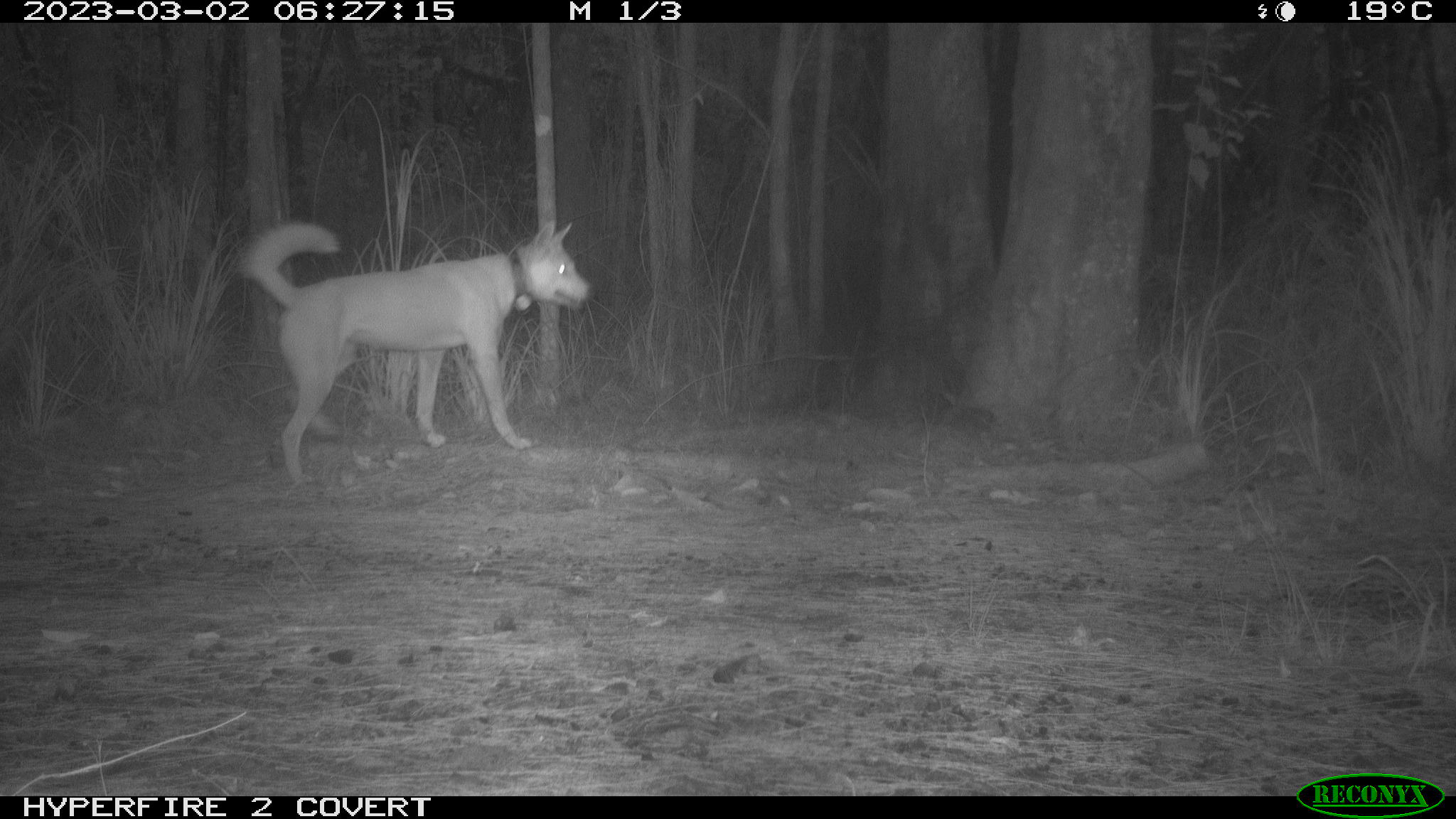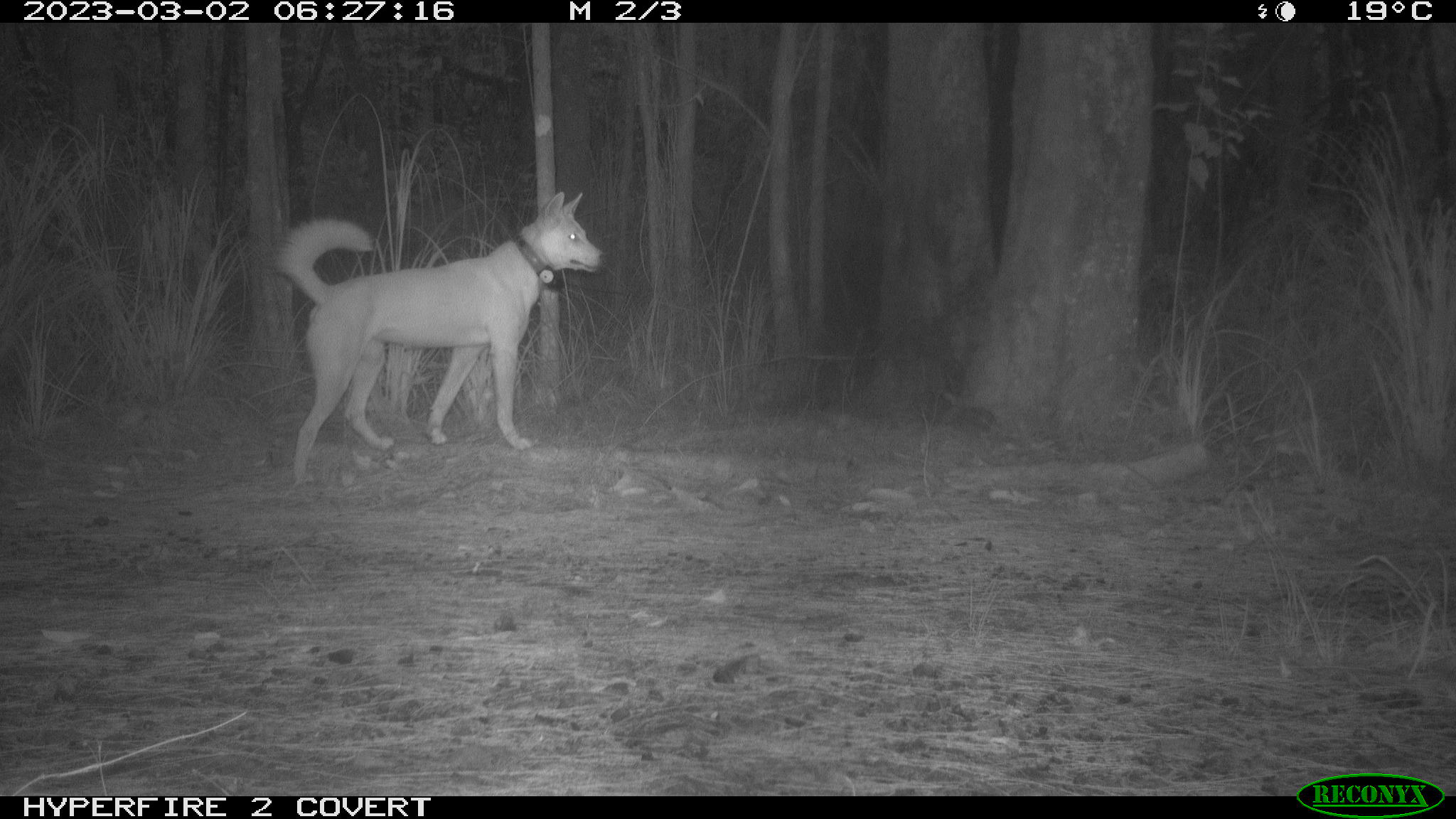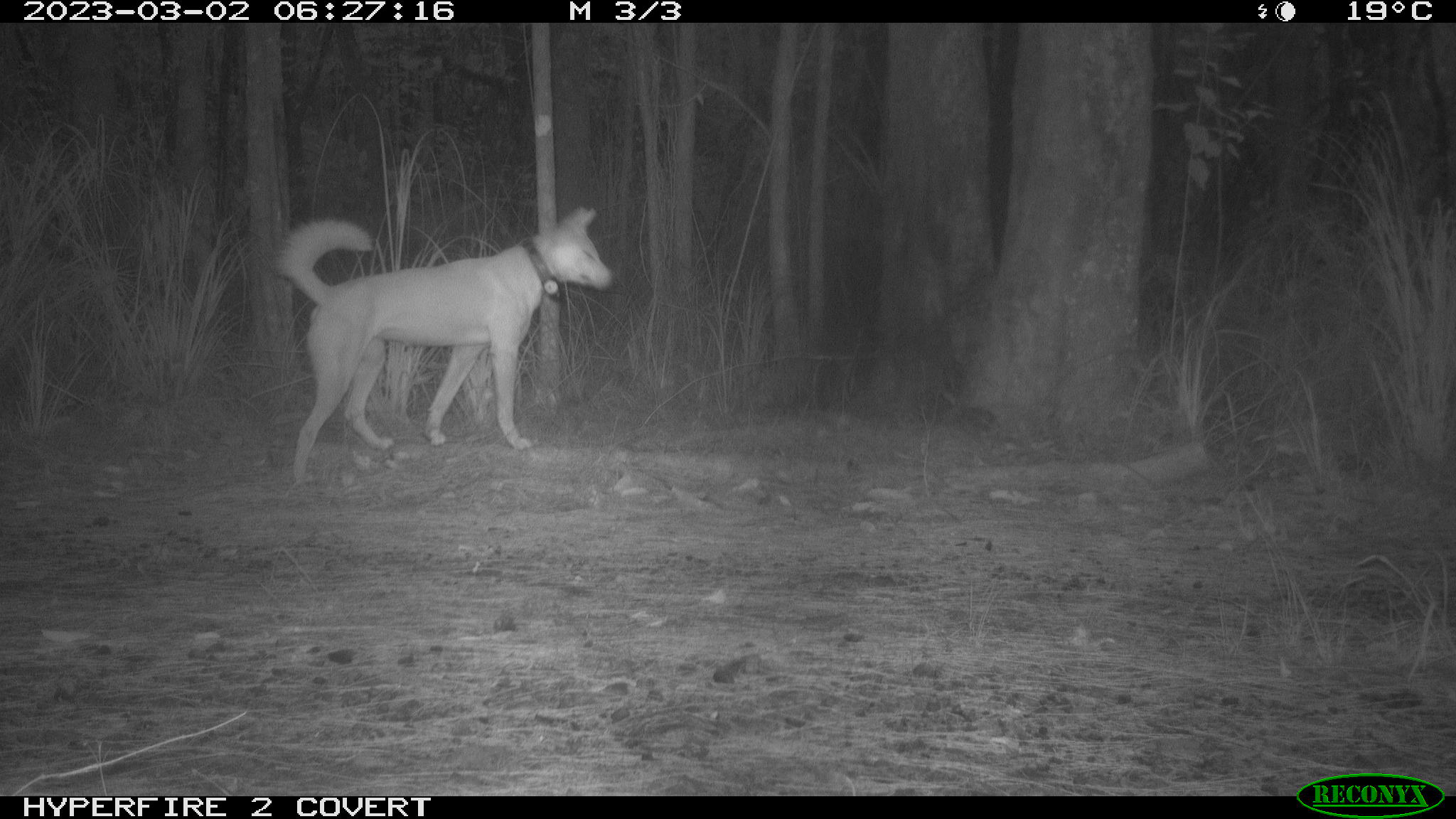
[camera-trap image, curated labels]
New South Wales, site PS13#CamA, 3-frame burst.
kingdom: Animalia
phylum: Chordata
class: Mammalia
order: Carnivora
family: Canidae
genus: Canis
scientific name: Canis familiaris dingo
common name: dingo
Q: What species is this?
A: Dingo (Canis familiaris dingo).